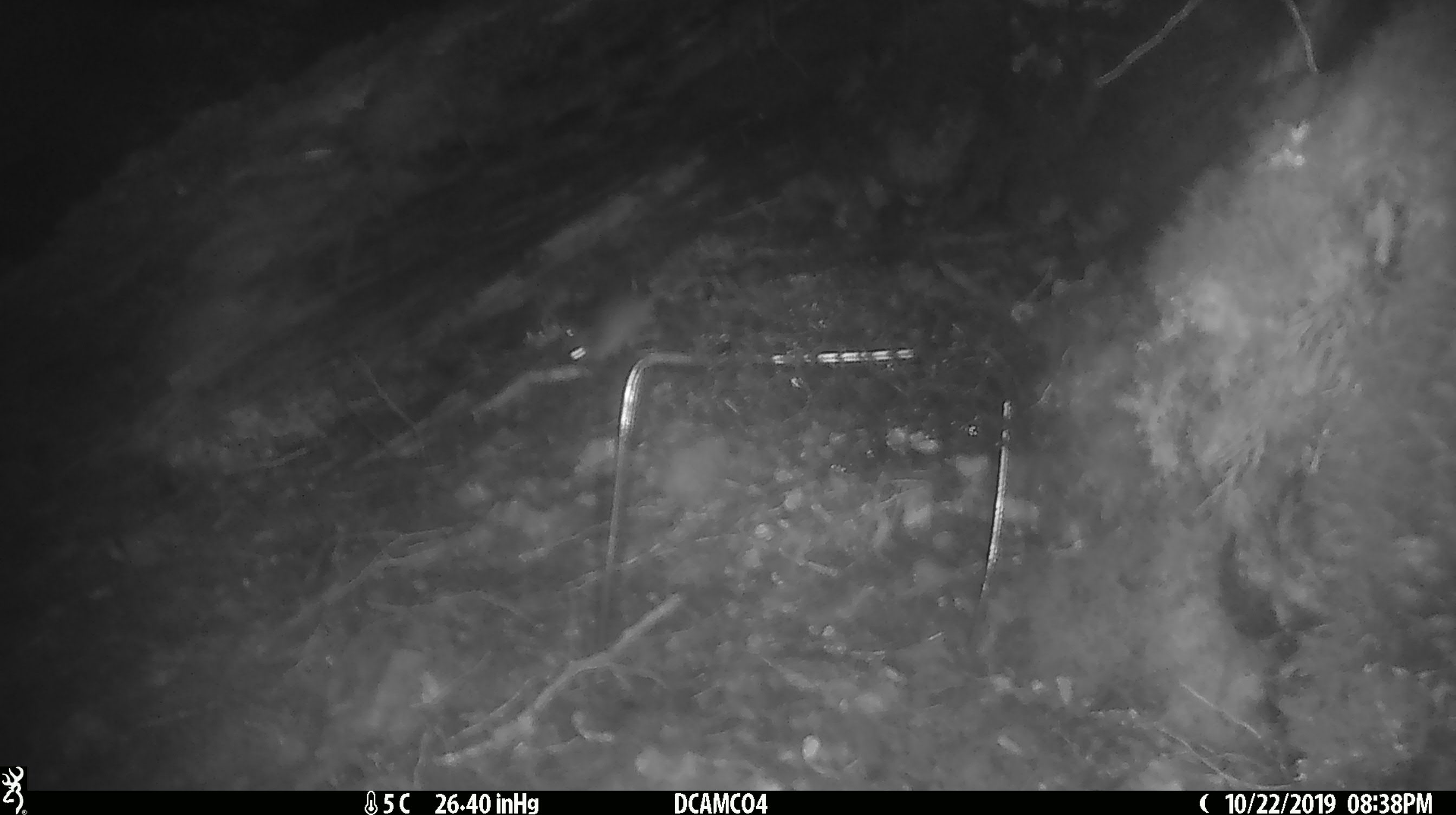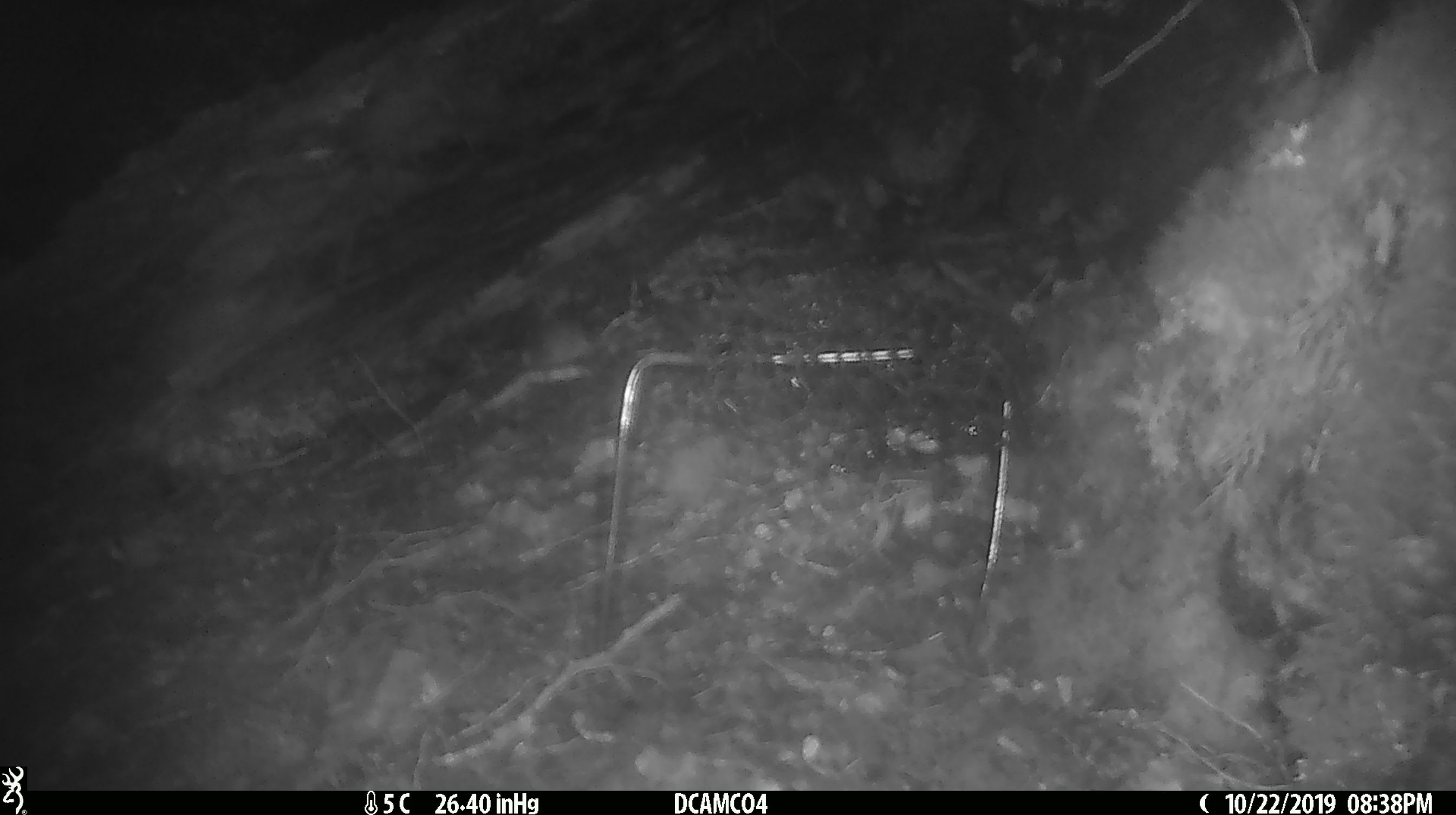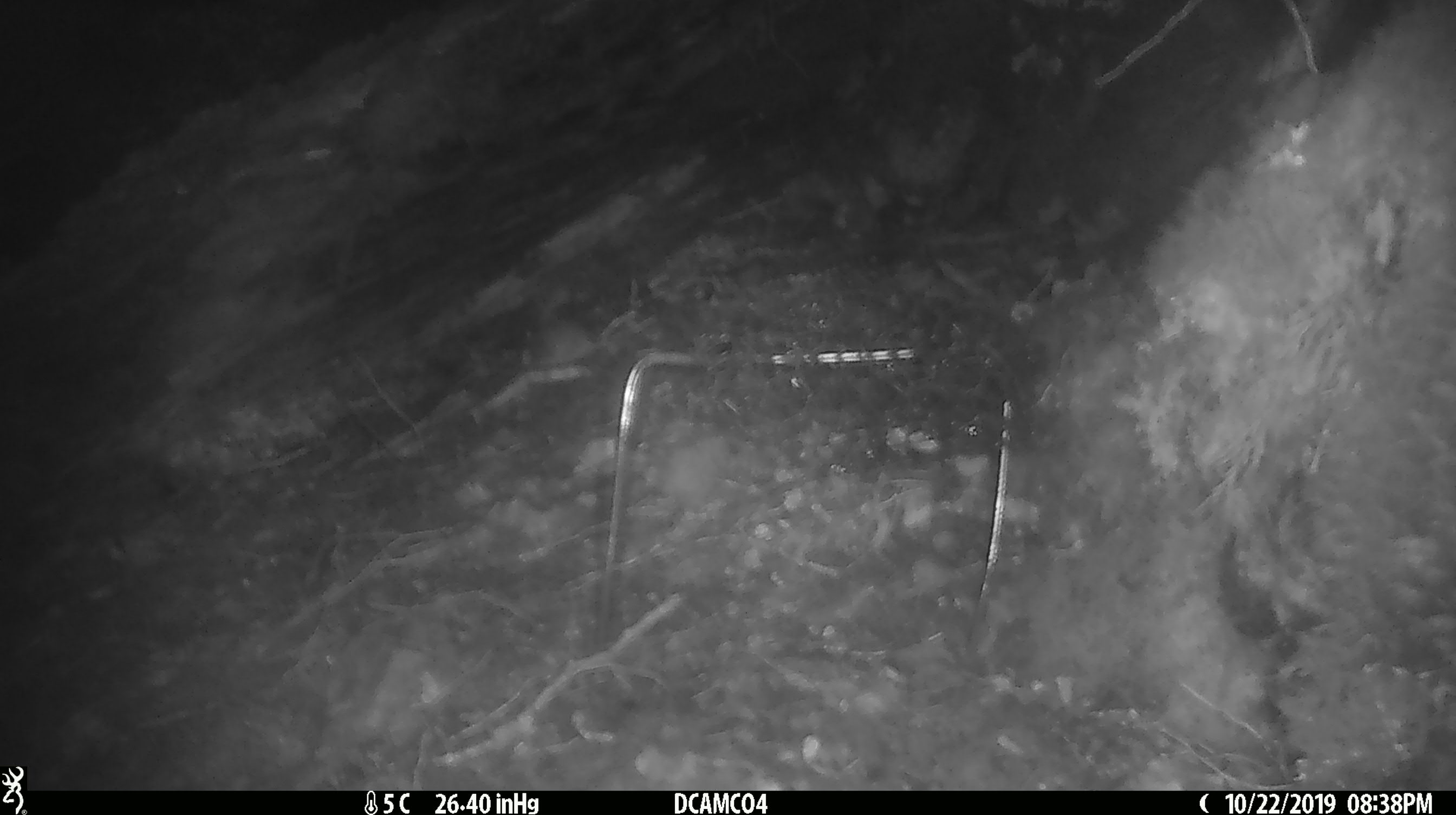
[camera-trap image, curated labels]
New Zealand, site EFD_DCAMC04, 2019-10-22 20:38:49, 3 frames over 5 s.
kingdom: Animalia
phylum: Chordata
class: Mammalia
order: Rodentia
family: Muridae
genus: Mus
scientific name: Mus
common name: mouse